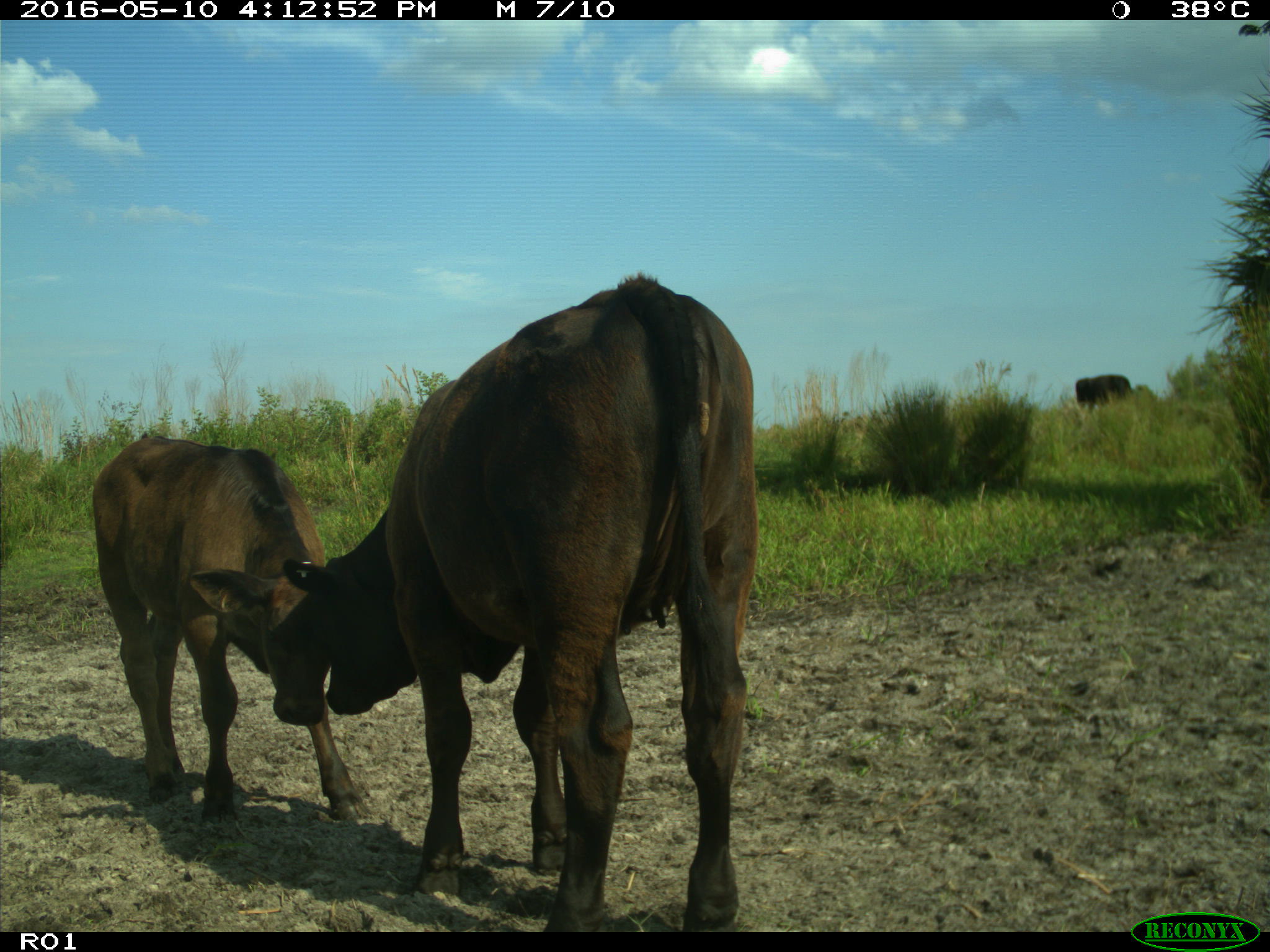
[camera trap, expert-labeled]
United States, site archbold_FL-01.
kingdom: Animalia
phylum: Chordata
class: Mammalia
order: Artiodactyla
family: Bovidae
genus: Bos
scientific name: Bos taurus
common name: domestic cow